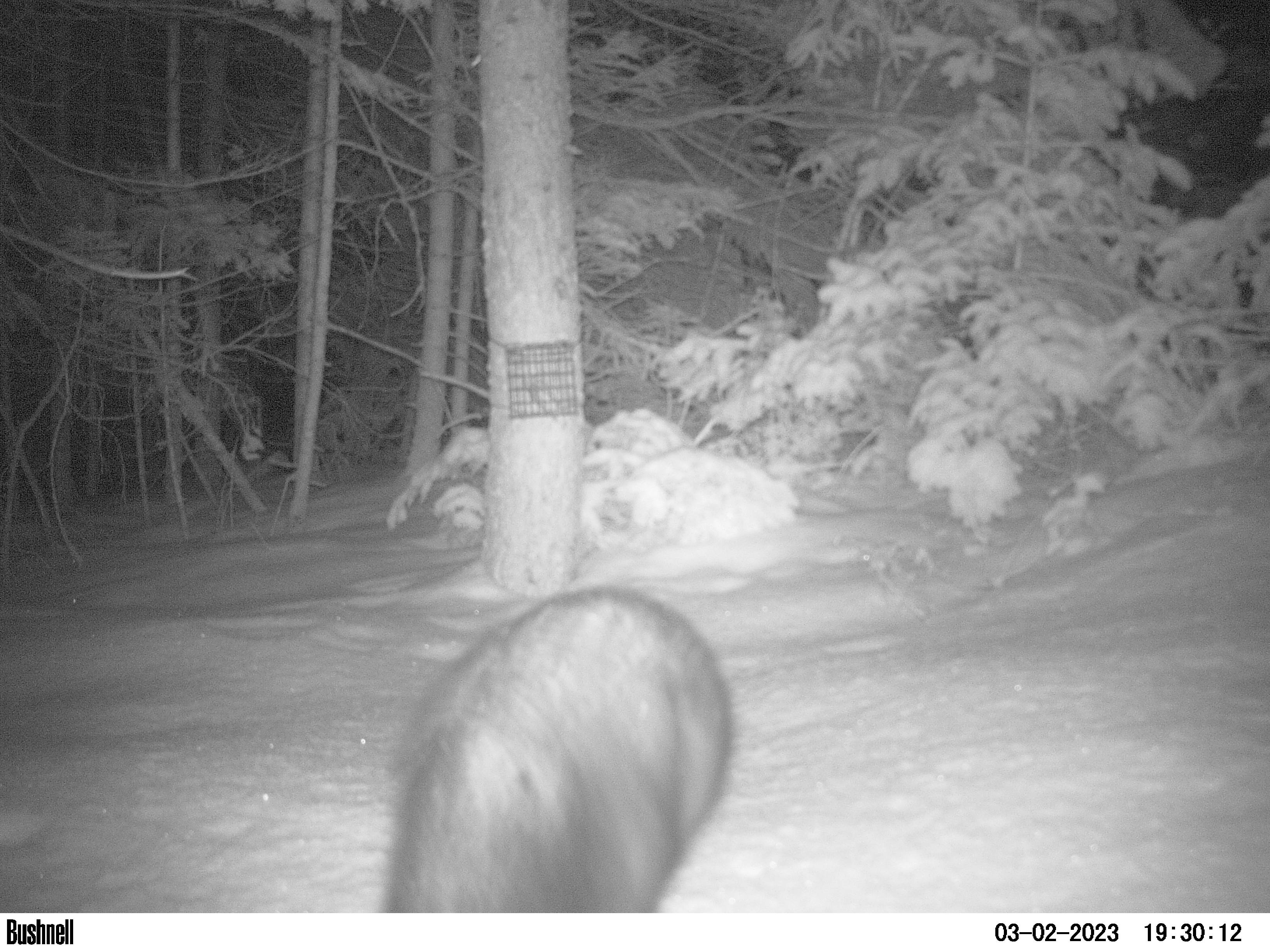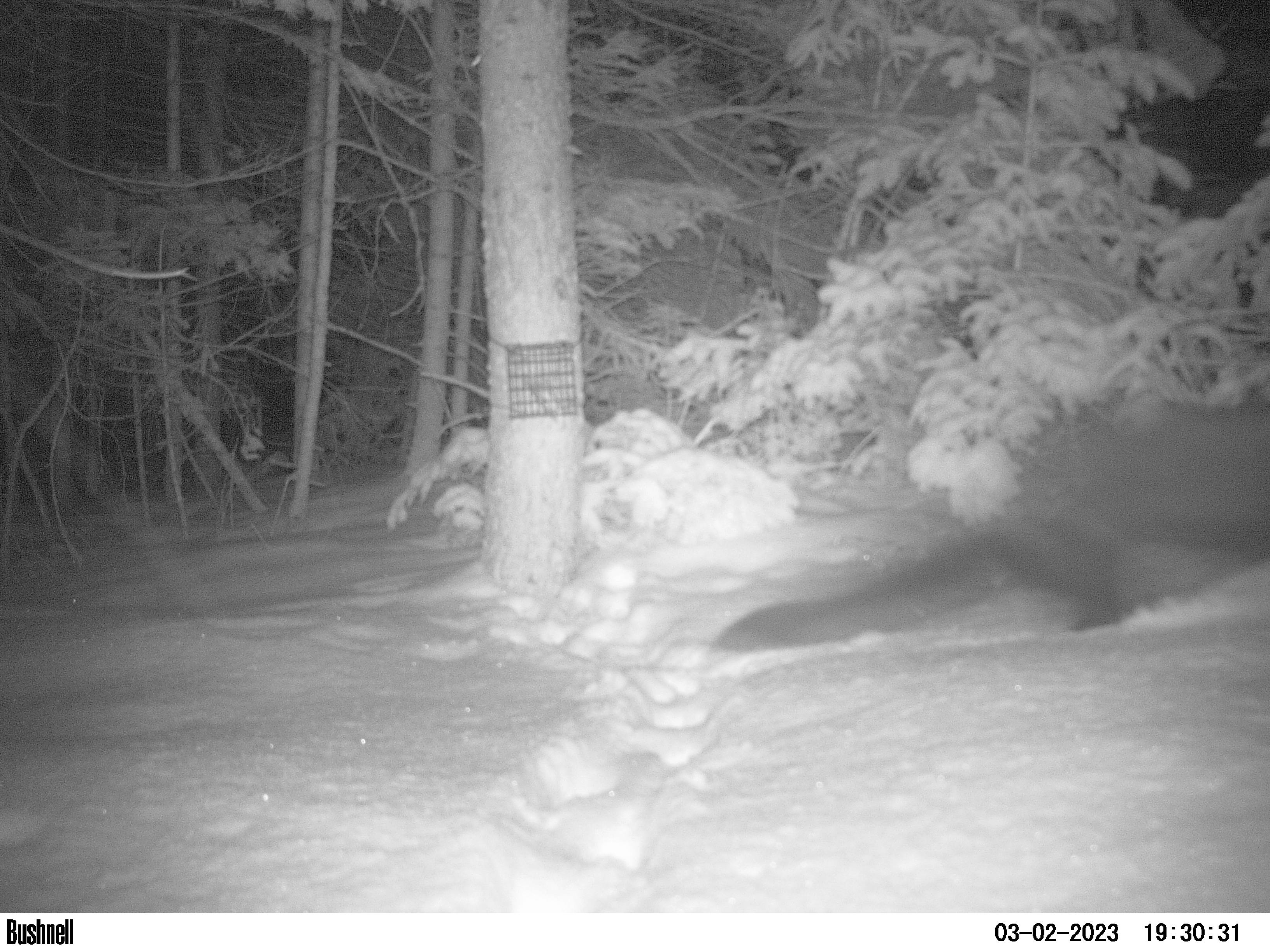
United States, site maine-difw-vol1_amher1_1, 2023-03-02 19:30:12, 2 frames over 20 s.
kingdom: Animalia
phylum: Chordata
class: Mammalia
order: Carnivora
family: Mustelidae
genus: Pekania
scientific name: Pekania pennanti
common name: fisher